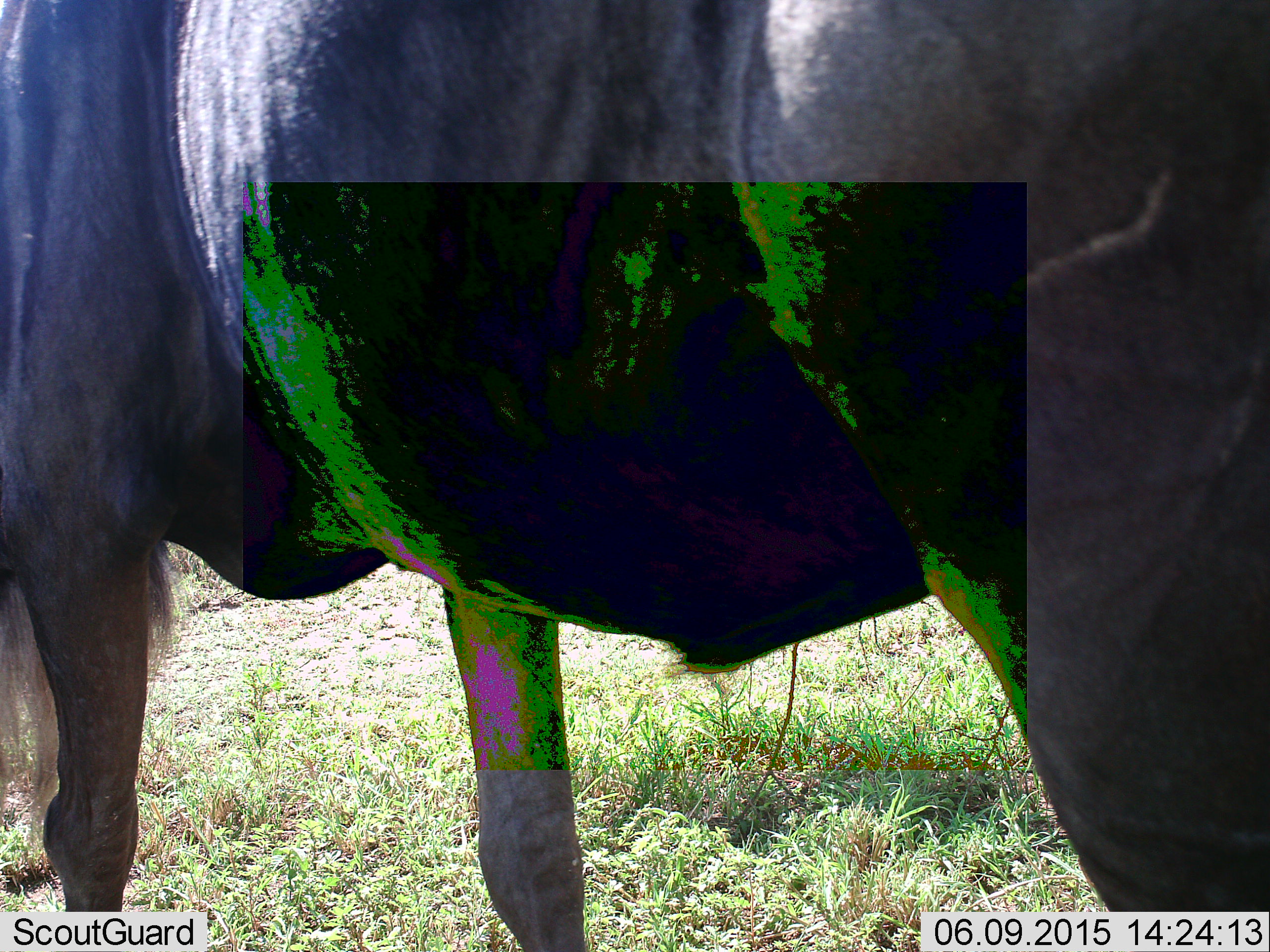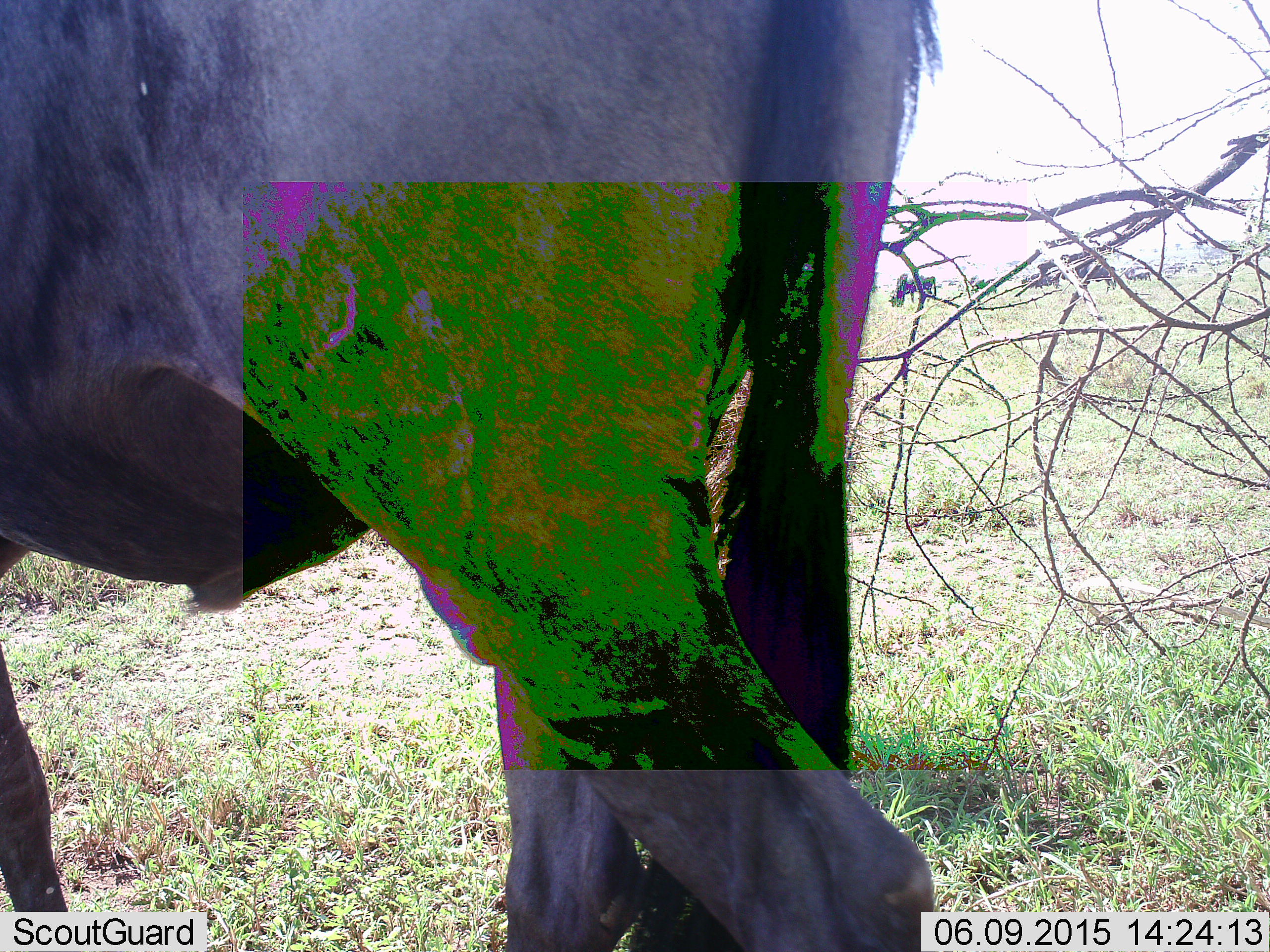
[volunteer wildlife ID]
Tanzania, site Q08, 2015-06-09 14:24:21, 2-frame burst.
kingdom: Animalia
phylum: Chordata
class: Mammalia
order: Artiodactyla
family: Bovidae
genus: Connochaetes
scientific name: Connochaetes taurinus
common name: blue wildebeest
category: wildebeest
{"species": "wildebeest (blue wildebeest) (Connochaetes taurinus)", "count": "1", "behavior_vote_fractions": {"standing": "50%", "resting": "0%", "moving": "60%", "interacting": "0%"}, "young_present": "0%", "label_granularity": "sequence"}